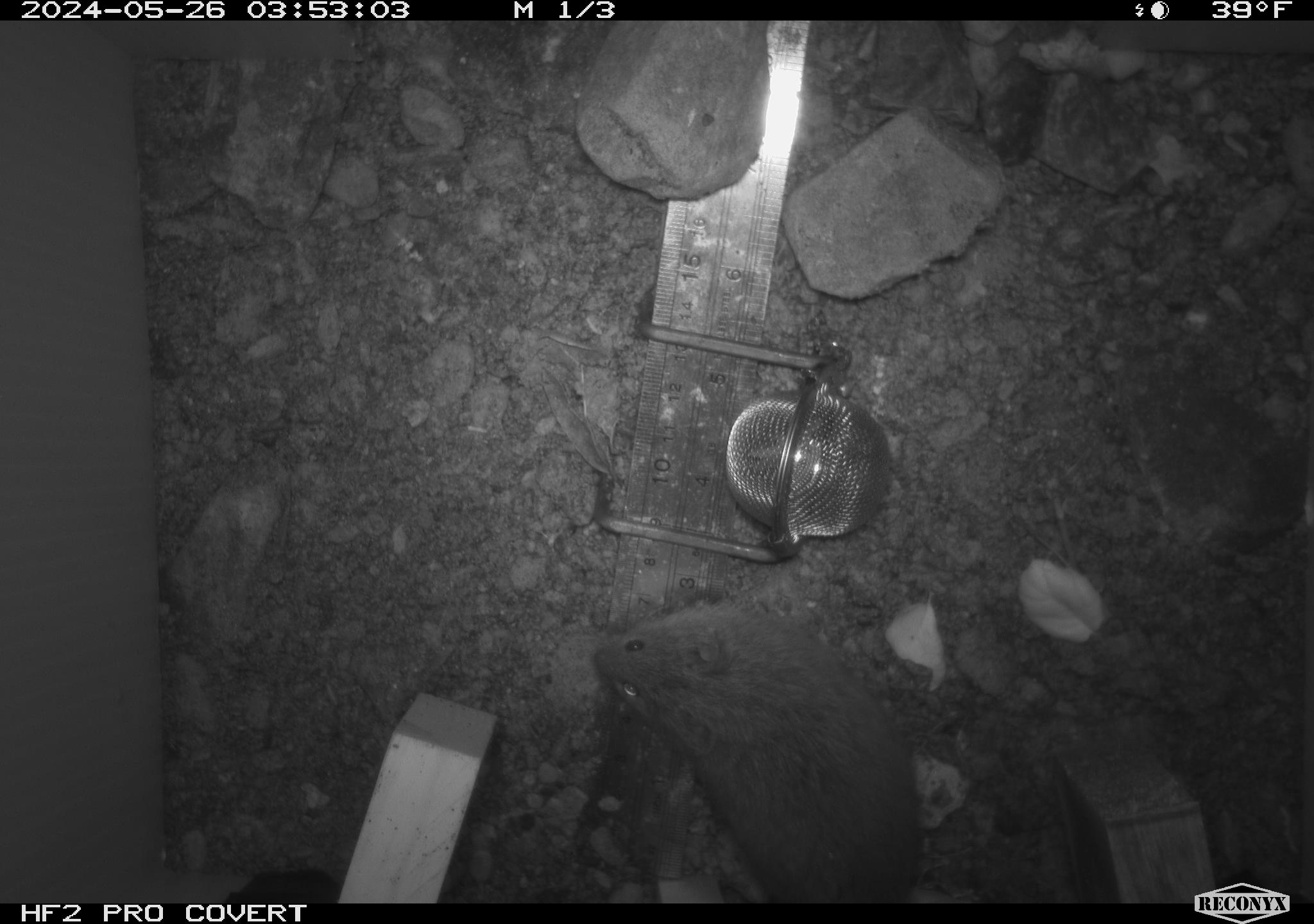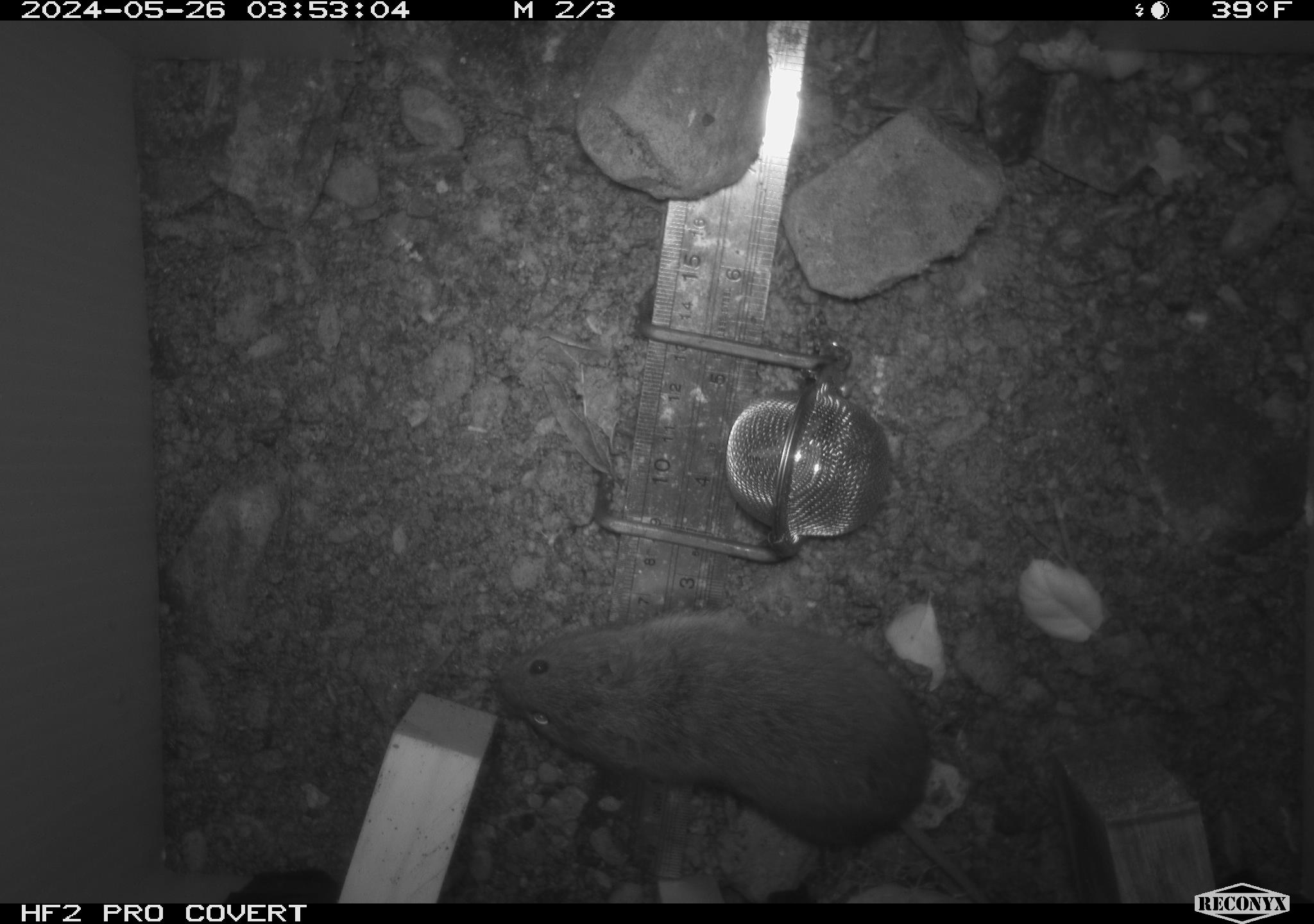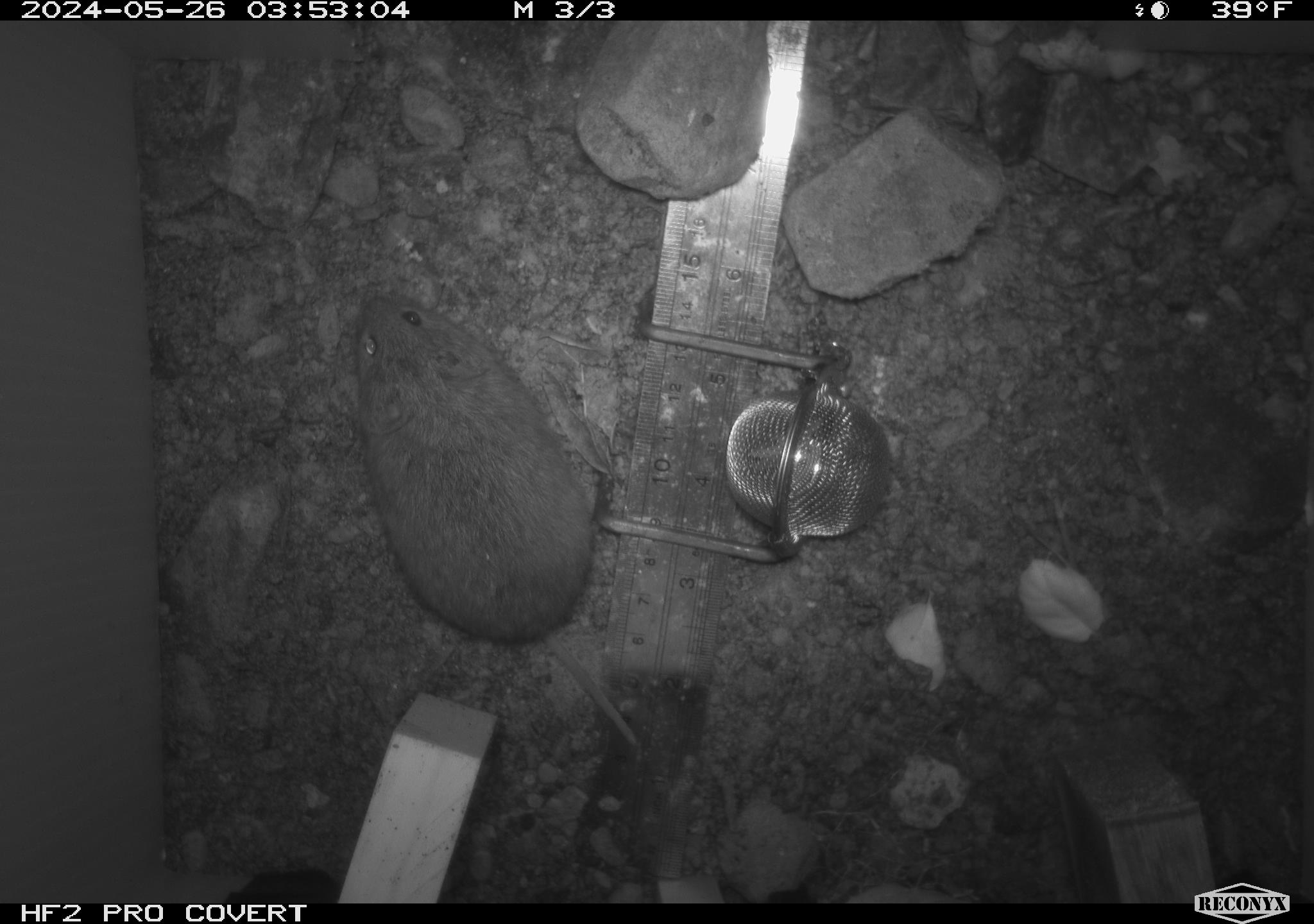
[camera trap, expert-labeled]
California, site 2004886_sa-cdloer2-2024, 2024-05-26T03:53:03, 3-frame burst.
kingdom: Animalia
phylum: Chordata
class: Mammalia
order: Rodentia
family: Cricetidae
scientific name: Arvicolinae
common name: voles, lemmings, and muskrats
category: arvicolinae subfamily